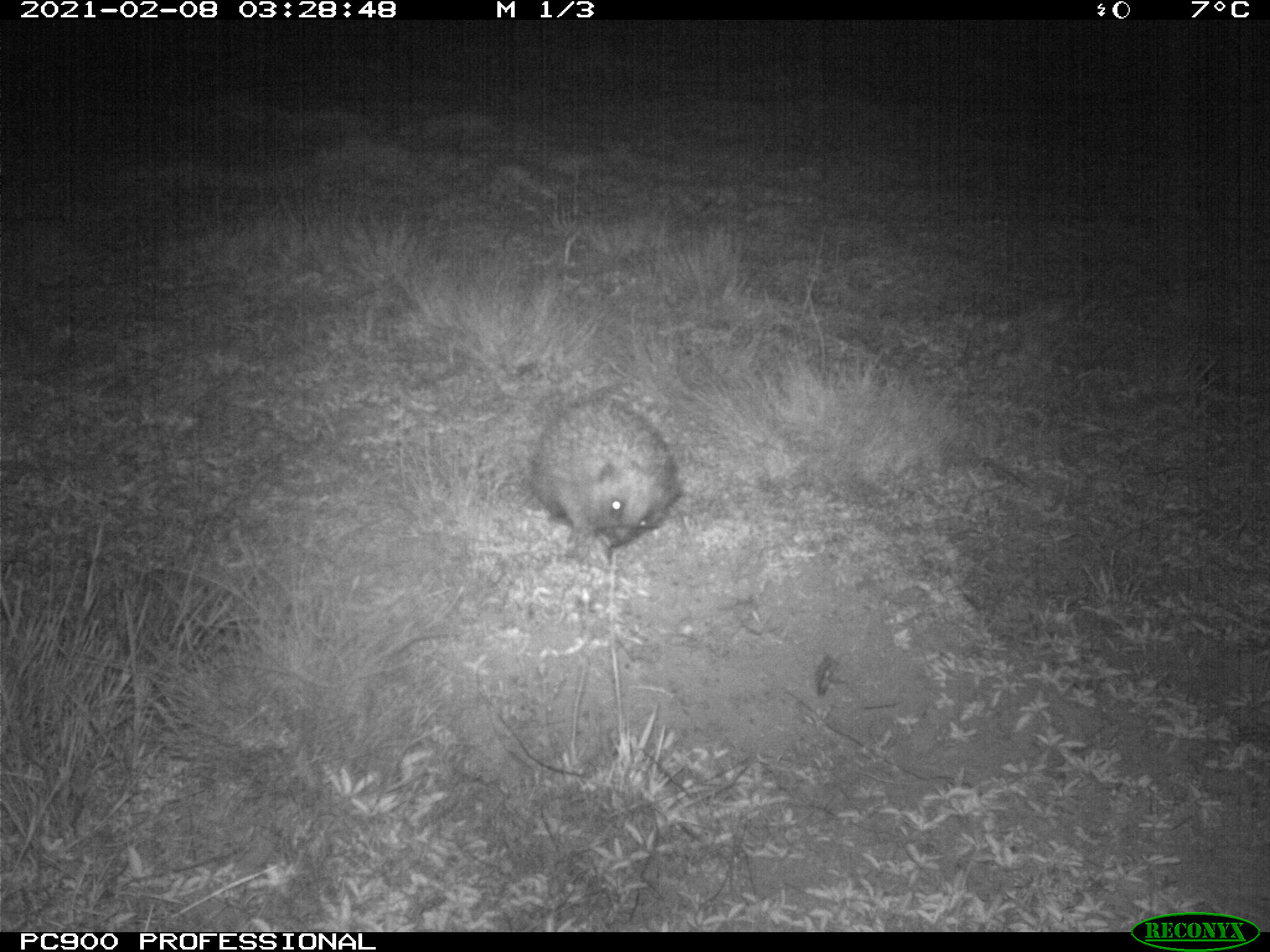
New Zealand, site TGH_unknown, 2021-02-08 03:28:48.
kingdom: Animalia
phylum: Chordata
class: Mammalia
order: Eulipotyphla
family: Erinaceidae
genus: Erinaceus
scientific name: Erinaceus europaeus europaeus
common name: european hedgehog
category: hedgehog